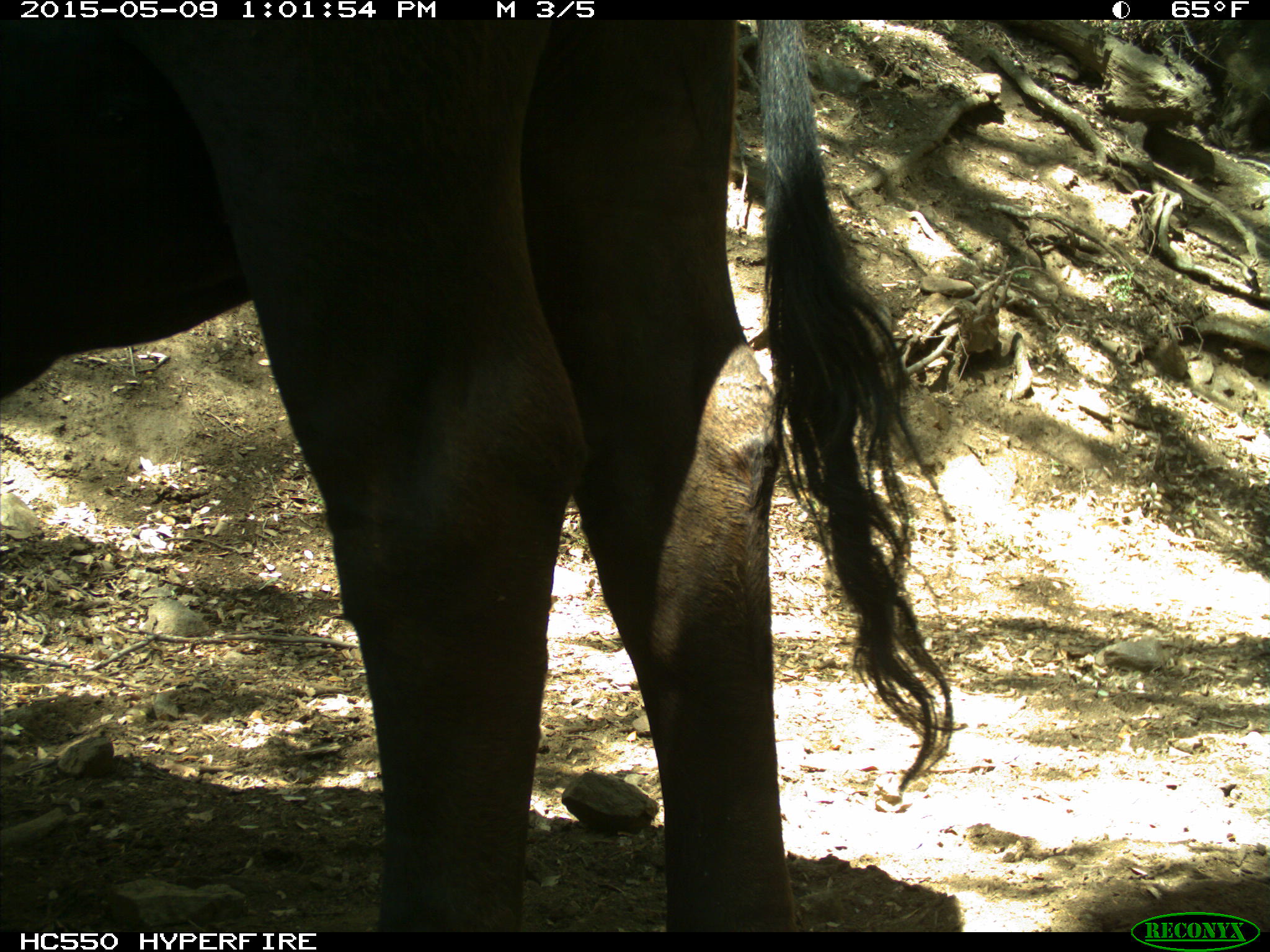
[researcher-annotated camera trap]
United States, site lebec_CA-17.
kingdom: Animalia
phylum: Chordata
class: Mammalia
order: Artiodactyla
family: Bovidae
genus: Bos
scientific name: Bos taurus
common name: domestic cow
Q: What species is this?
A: Bos taurus (domestic cow).